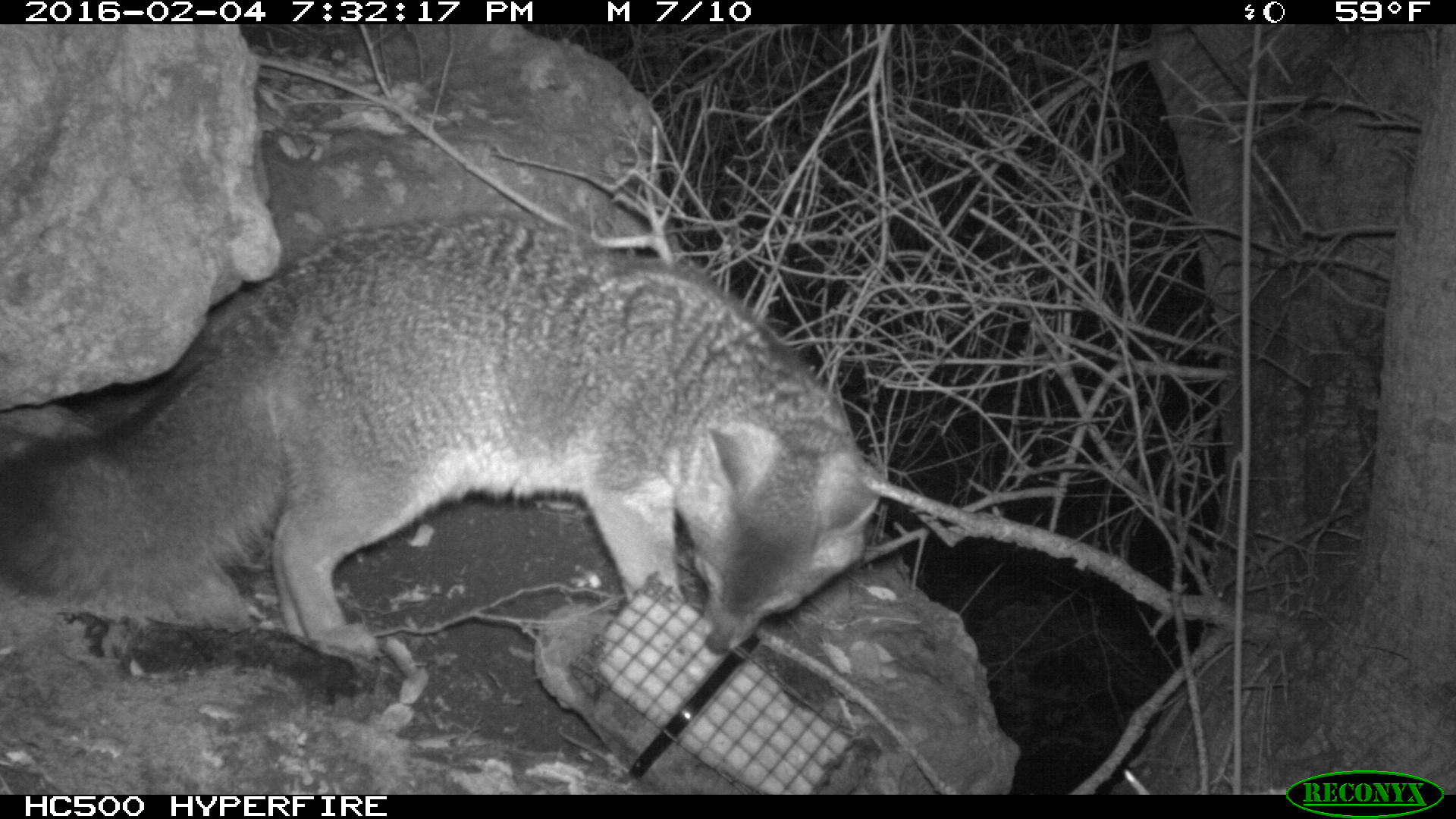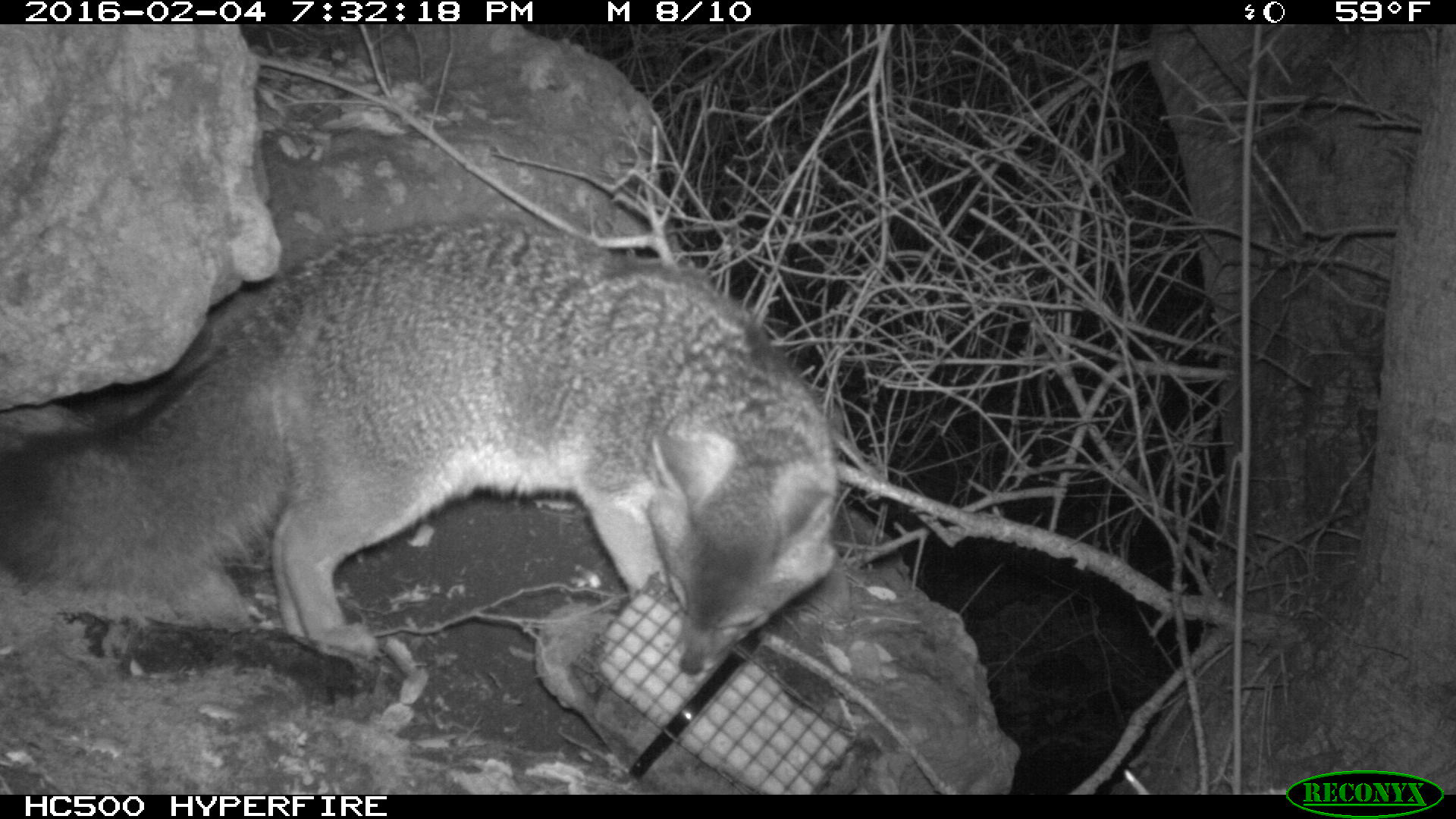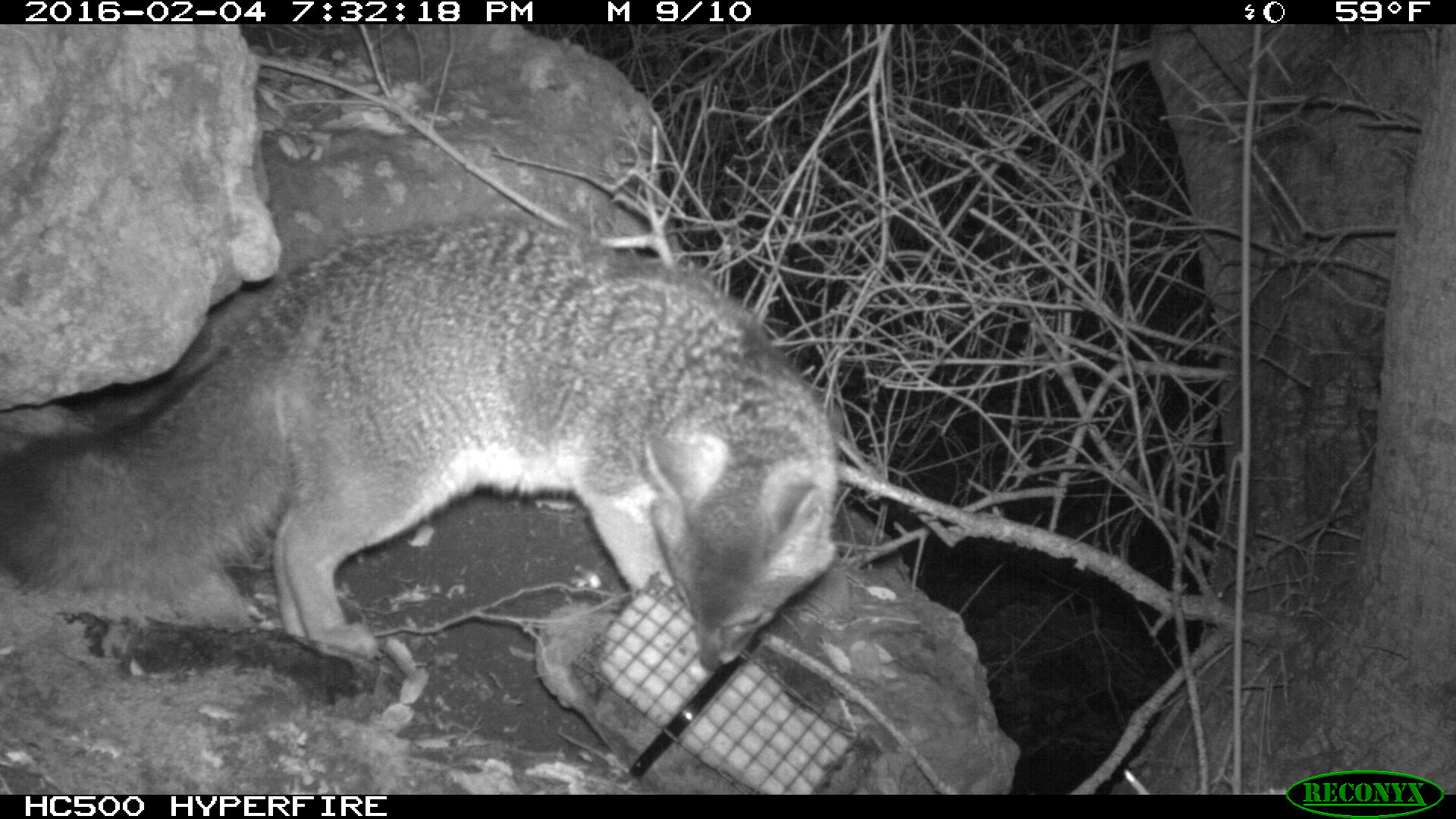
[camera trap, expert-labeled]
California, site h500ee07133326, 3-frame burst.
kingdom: Animalia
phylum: Chordata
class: Mammalia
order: Carnivora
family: Canidae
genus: Urocyon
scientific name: Urocyon littoralis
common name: island fox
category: fox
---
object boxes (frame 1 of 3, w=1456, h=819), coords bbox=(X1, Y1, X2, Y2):
fox: bbox=(0, 215, 876, 661)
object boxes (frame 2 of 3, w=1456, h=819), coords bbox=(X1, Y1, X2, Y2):
fox: bbox=(0, 213, 836, 676)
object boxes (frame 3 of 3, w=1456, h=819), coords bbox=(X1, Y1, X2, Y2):
fox: bbox=(0, 209, 846, 665)